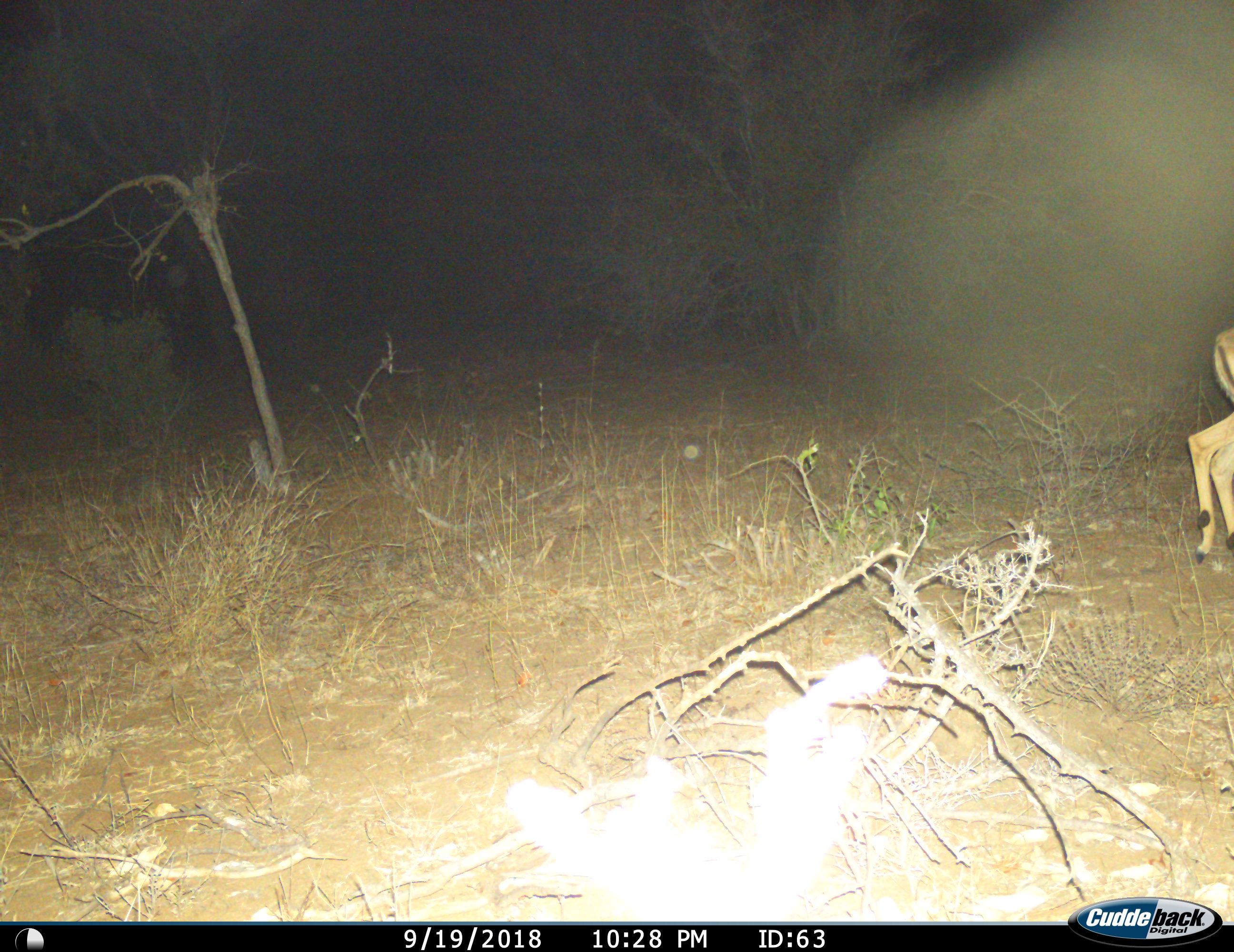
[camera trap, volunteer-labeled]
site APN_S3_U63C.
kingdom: Animalia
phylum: Chordata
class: Mammalia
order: Artiodactyla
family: Bovidae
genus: Aepyceros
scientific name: Aepyceros melampus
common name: impala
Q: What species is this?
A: Impala (Aepyceros melampus).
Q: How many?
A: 1.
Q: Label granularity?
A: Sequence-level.